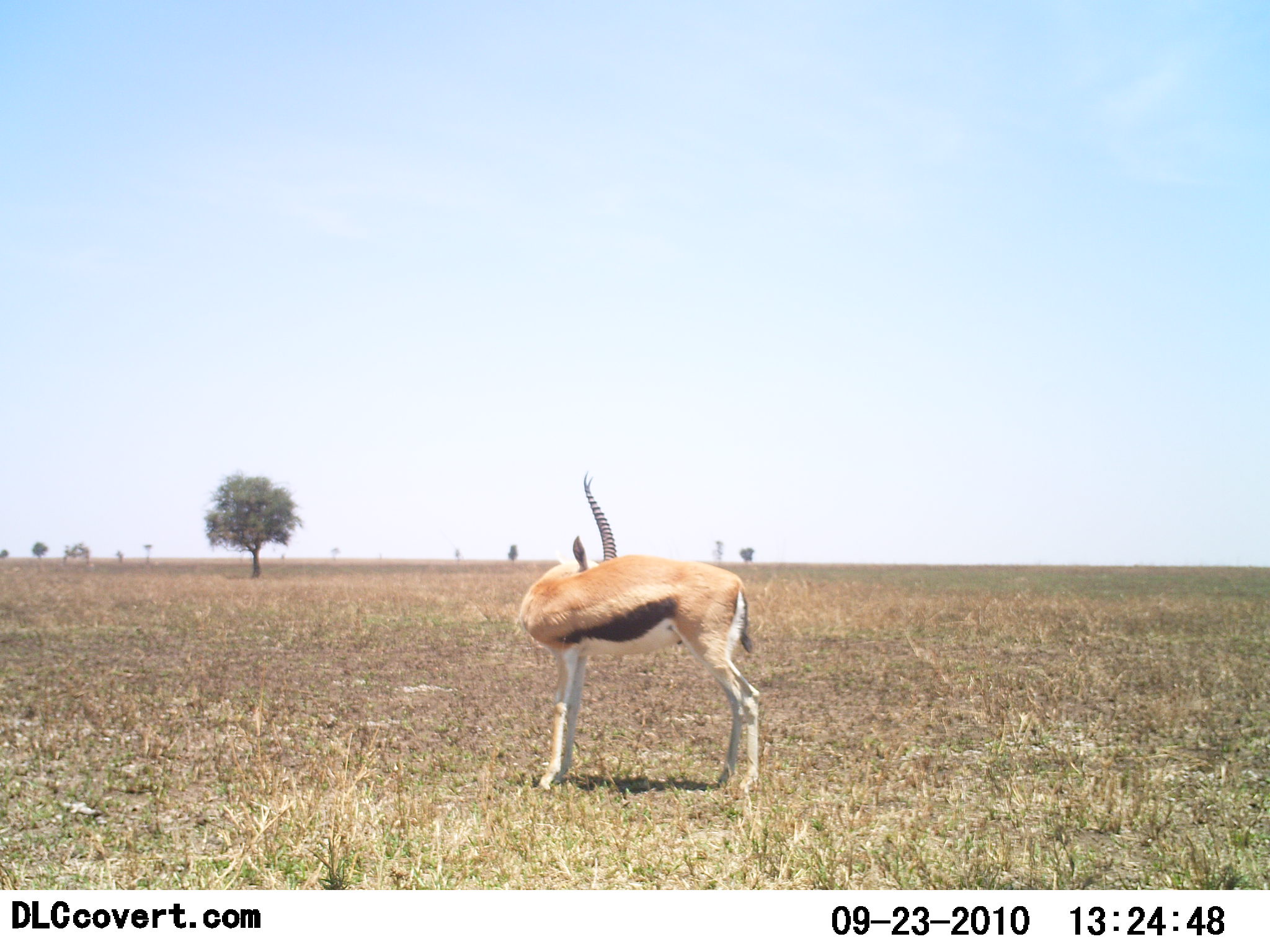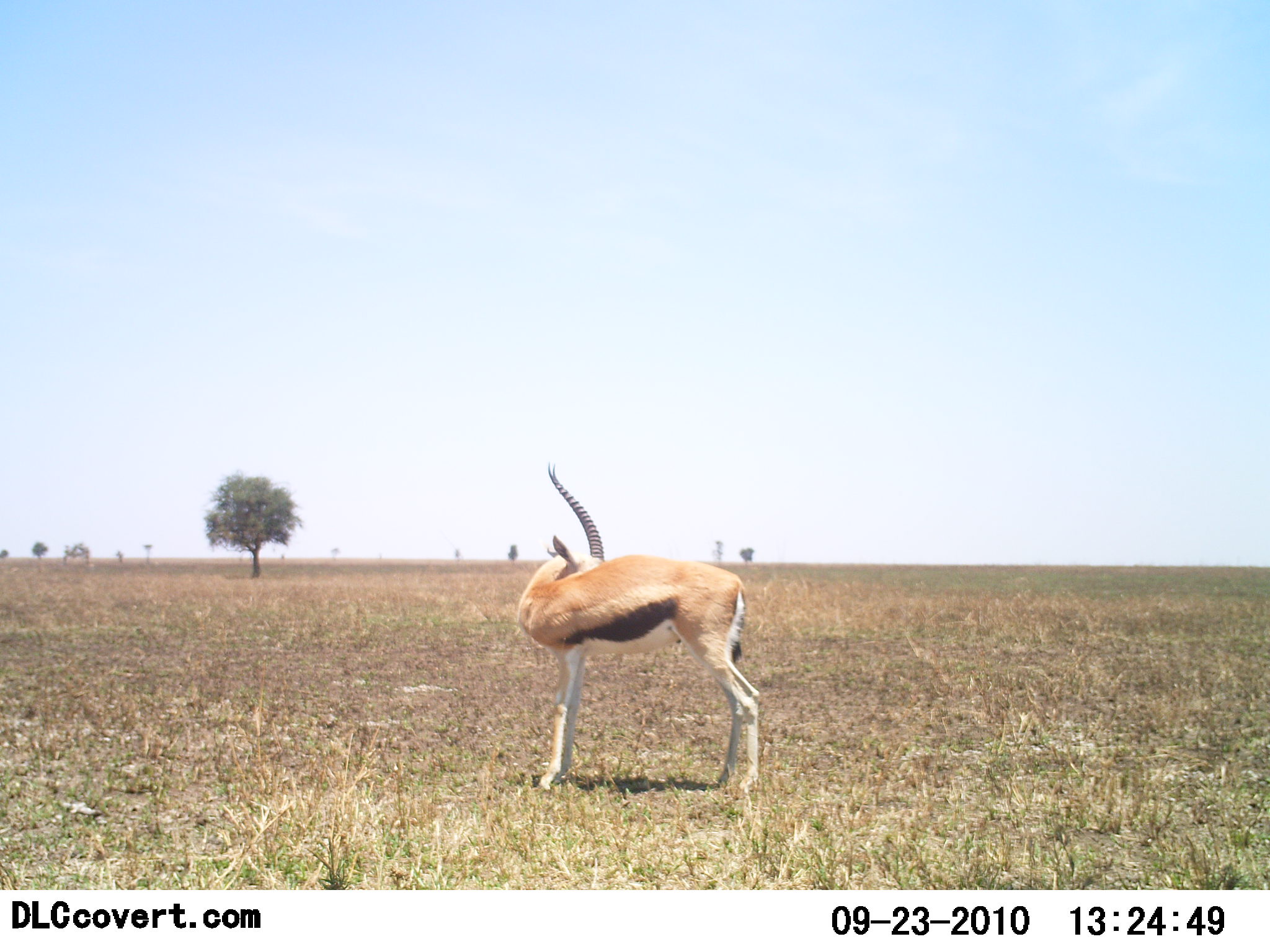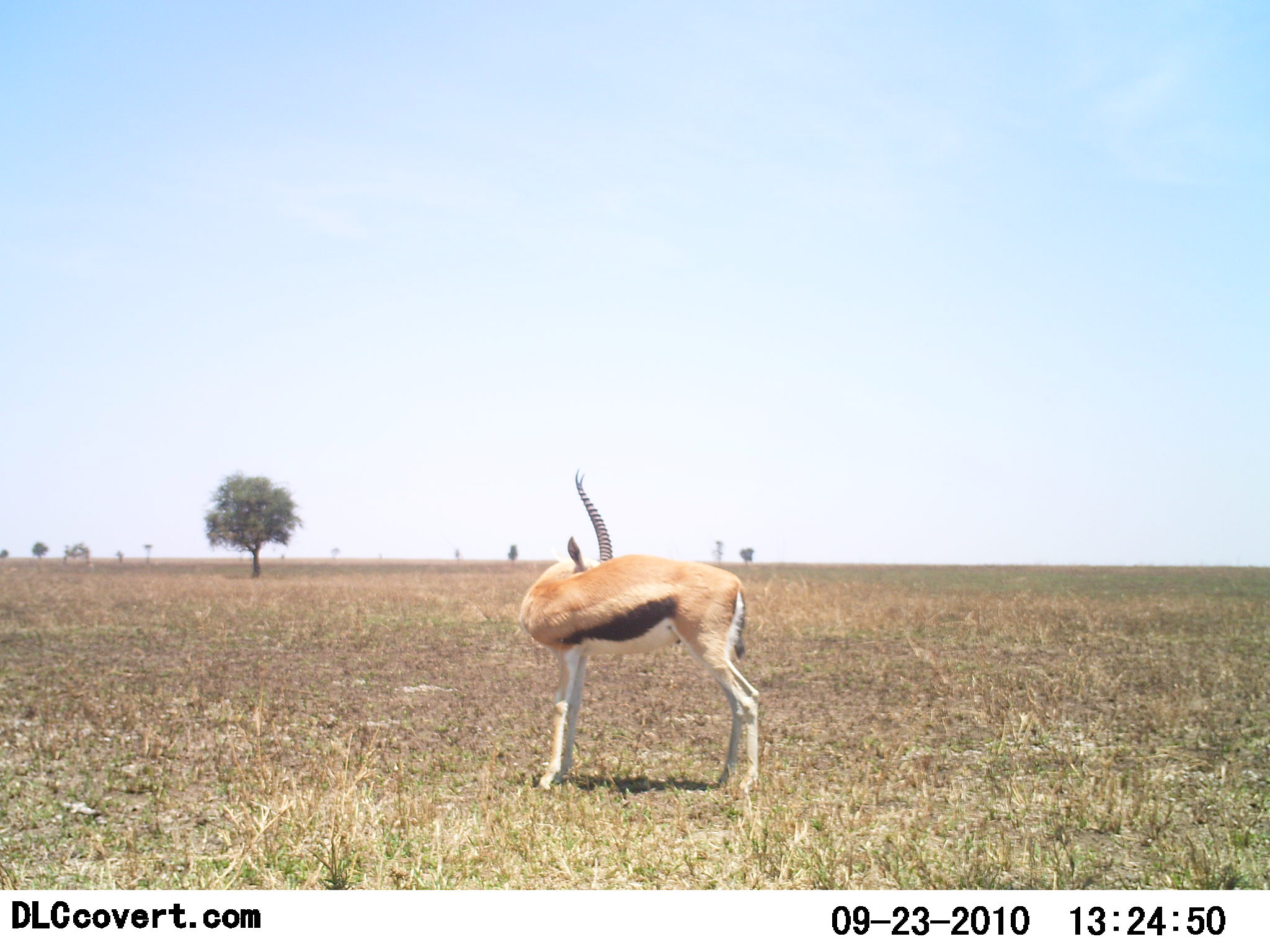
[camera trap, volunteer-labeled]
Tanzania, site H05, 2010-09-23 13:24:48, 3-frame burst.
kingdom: Animalia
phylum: Chordata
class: Mammalia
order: Artiodactyla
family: Bovidae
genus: Eudorcas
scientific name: Eudorcas thomsonii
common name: thomson's gazelle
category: gazellethomsons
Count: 1.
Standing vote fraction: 100%.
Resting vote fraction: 0%.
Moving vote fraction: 6%.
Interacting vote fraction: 6%.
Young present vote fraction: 0%.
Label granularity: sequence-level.